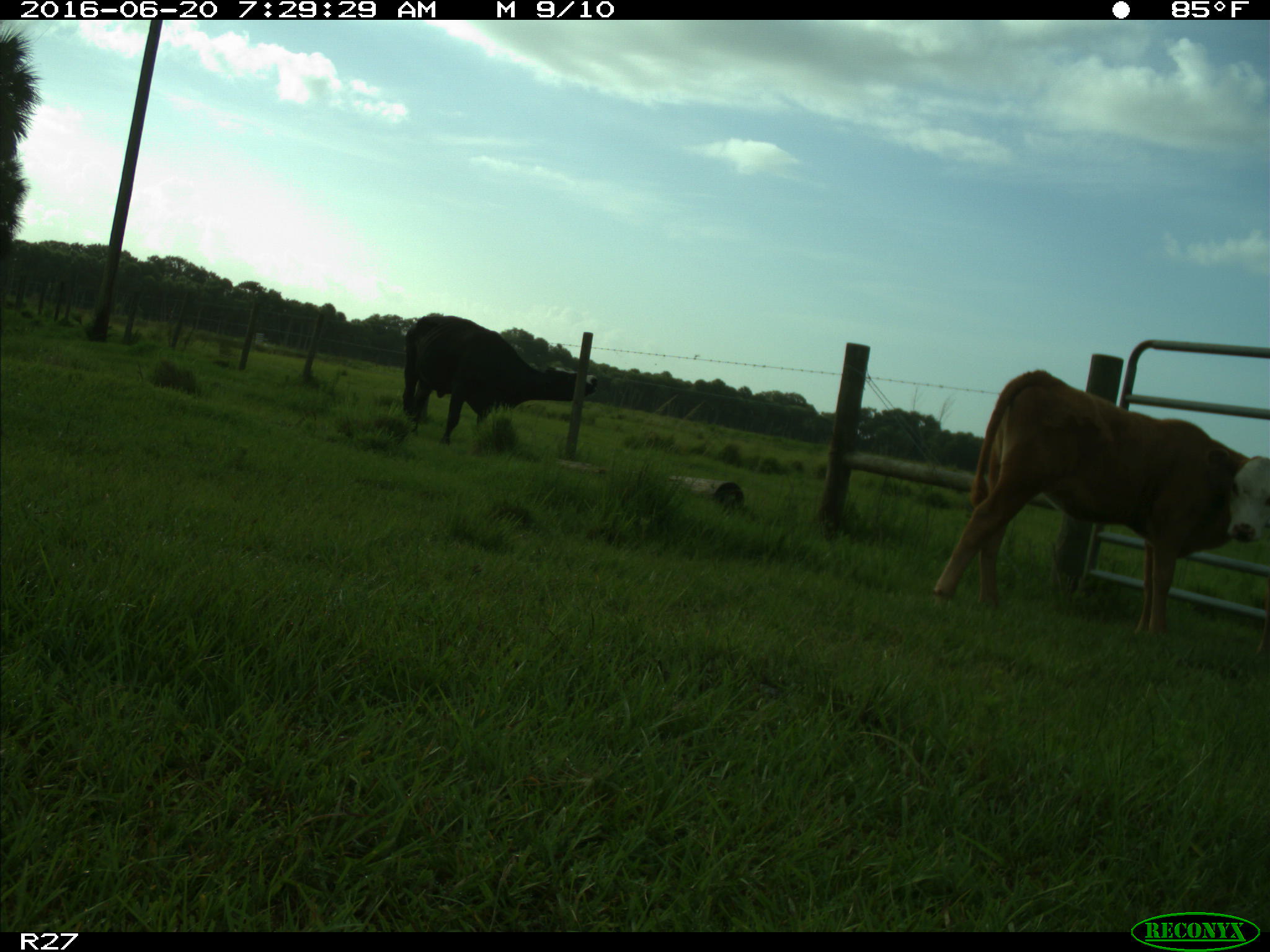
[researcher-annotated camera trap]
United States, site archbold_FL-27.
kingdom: Animalia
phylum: Chordata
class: Mammalia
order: Artiodactyla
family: Bovidae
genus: Bos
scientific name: Bos taurus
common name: domestic cow